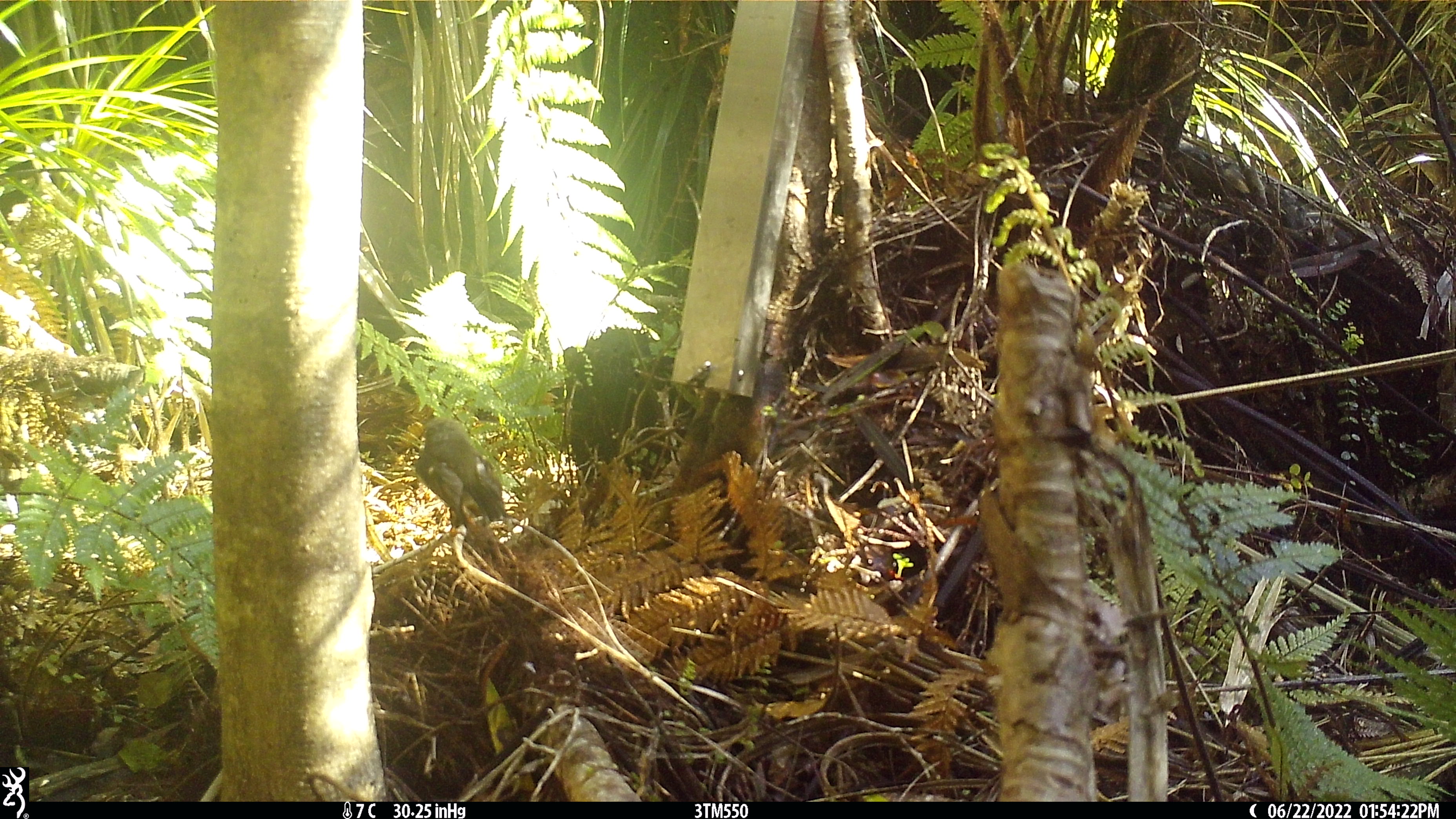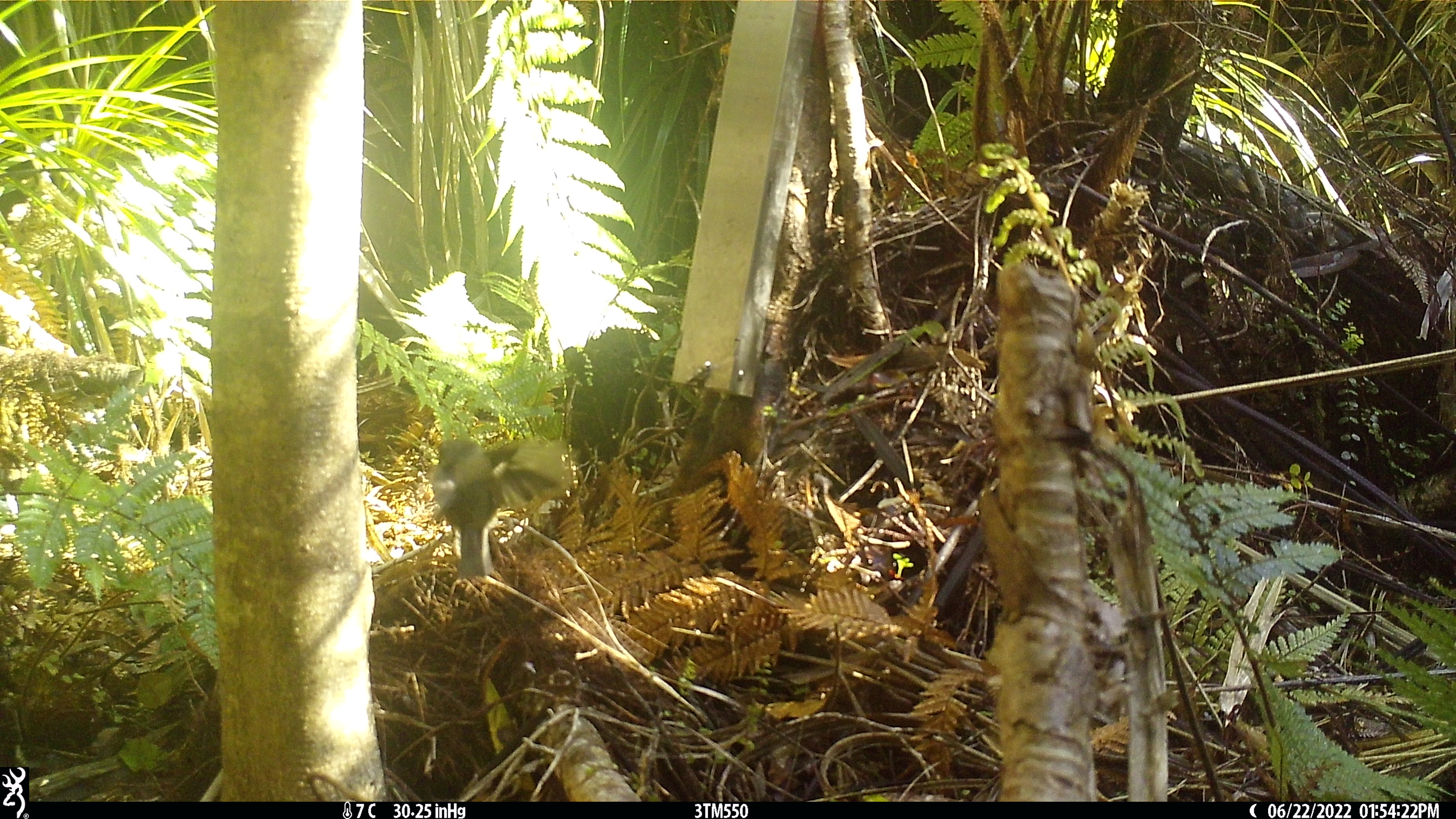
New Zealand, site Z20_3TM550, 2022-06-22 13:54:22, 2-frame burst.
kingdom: Animalia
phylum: Chordata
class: Aves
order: Passeriformes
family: Petroicidae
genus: Petroica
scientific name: Petroica macrocephala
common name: tomtit